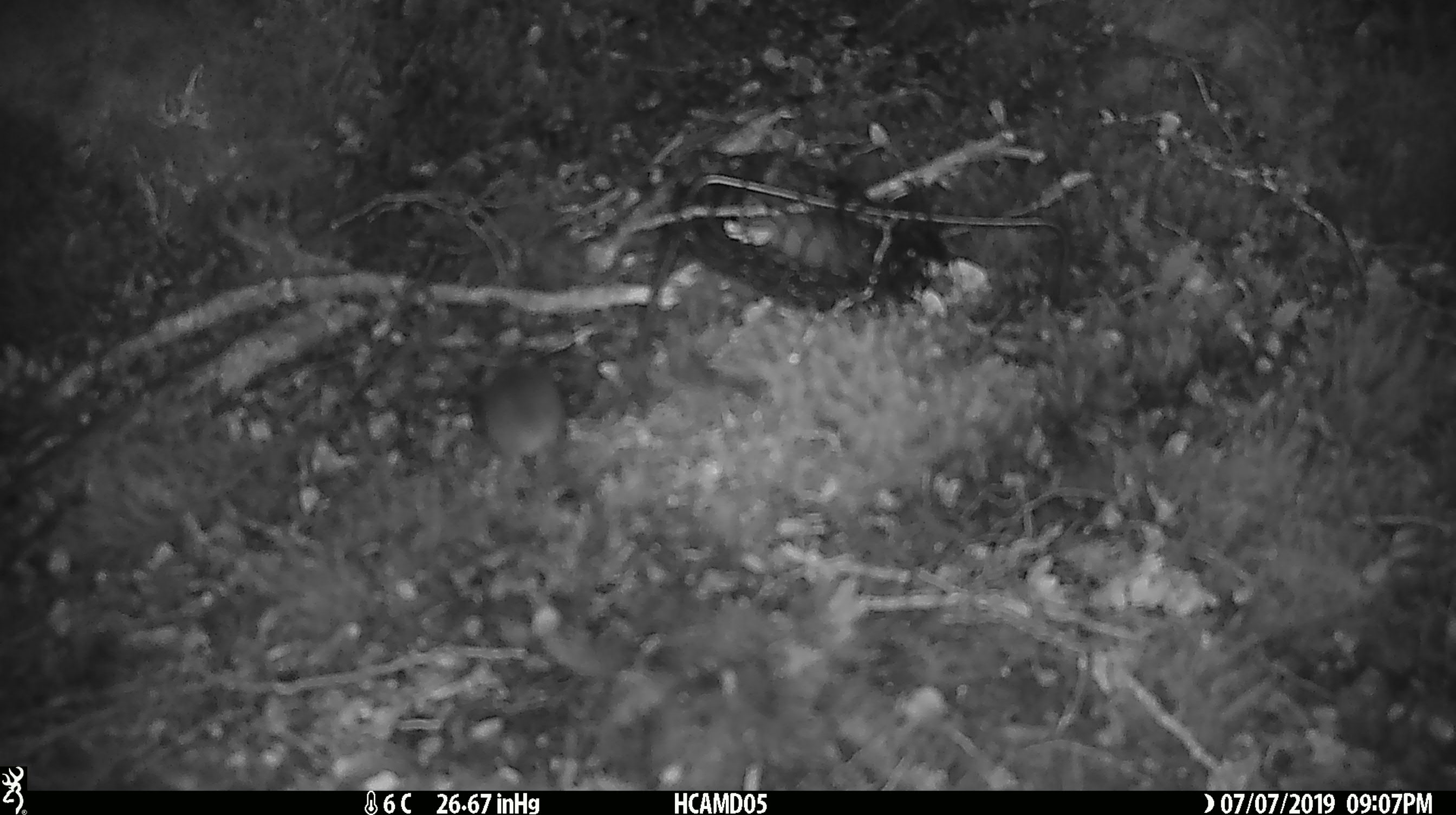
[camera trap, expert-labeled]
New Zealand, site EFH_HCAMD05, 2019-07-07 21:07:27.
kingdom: Animalia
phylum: Chordata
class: Mammalia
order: Rodentia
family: Muridae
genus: Mus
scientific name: Mus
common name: mouse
Mouse (Mus).